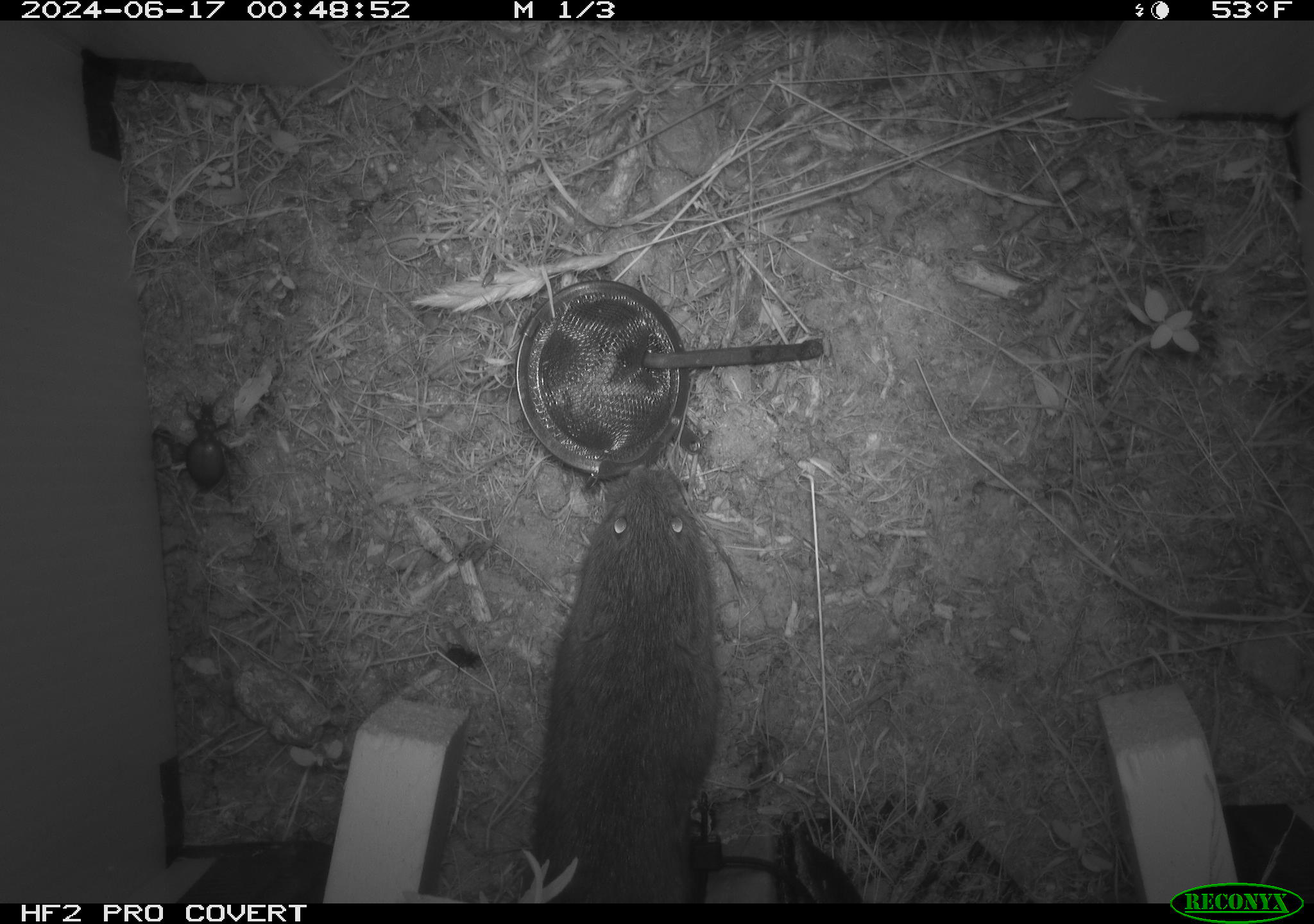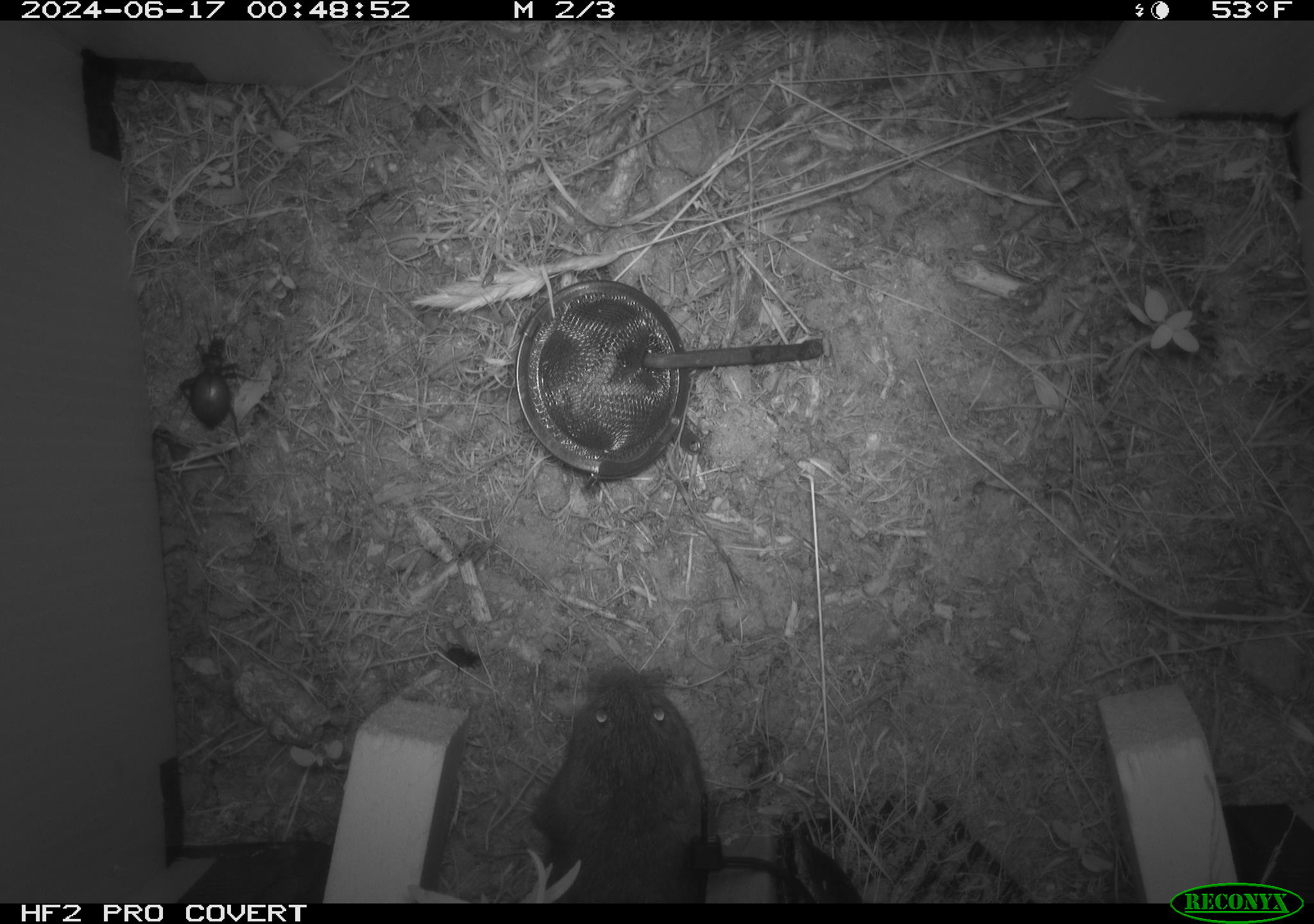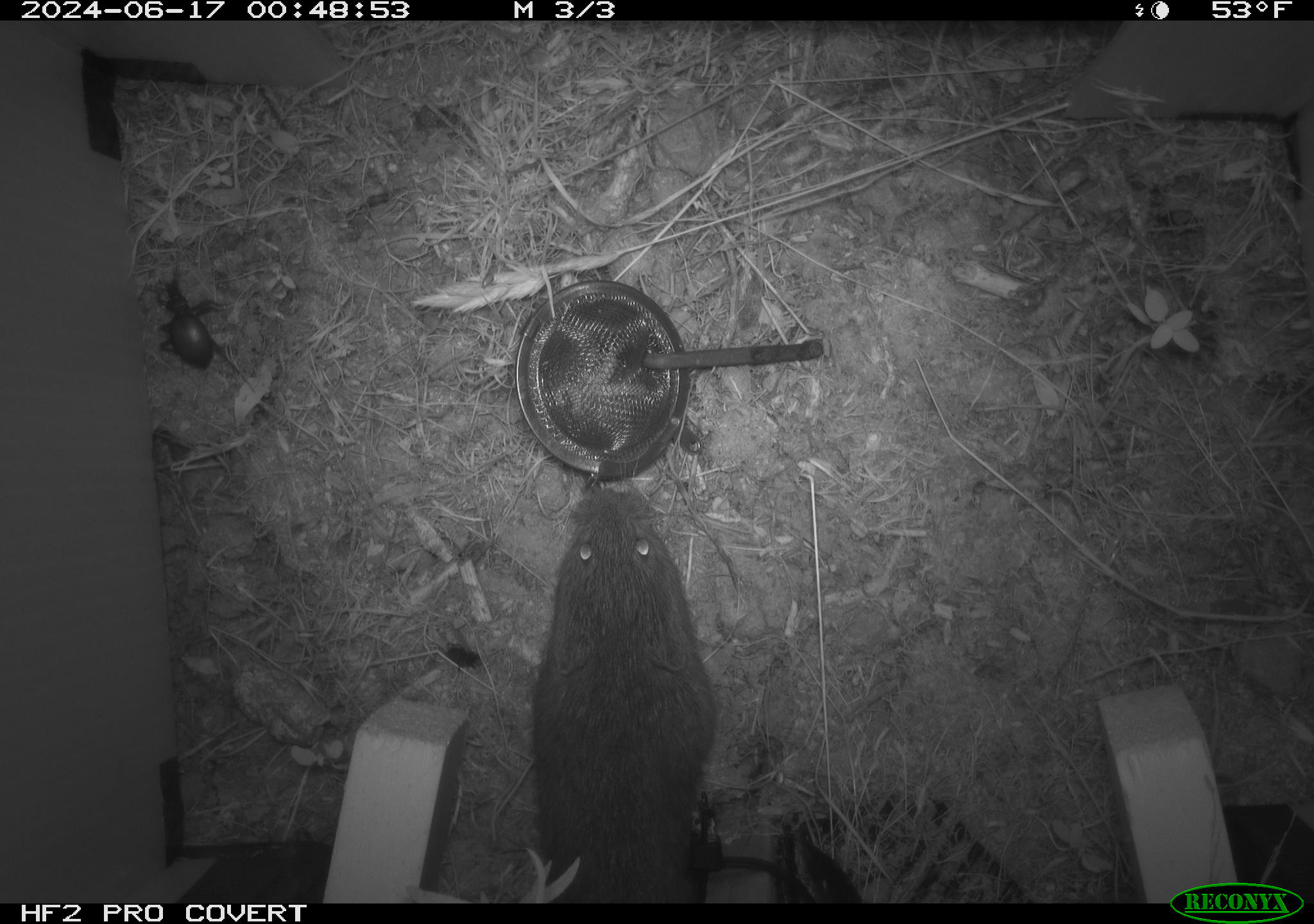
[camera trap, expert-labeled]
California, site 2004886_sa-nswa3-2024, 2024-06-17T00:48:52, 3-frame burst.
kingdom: Animalia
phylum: Chordata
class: Mammalia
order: Rodentia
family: Cricetidae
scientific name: Arvicolinae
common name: voles, lemmings, and muskrats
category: arvicolinae subfamily